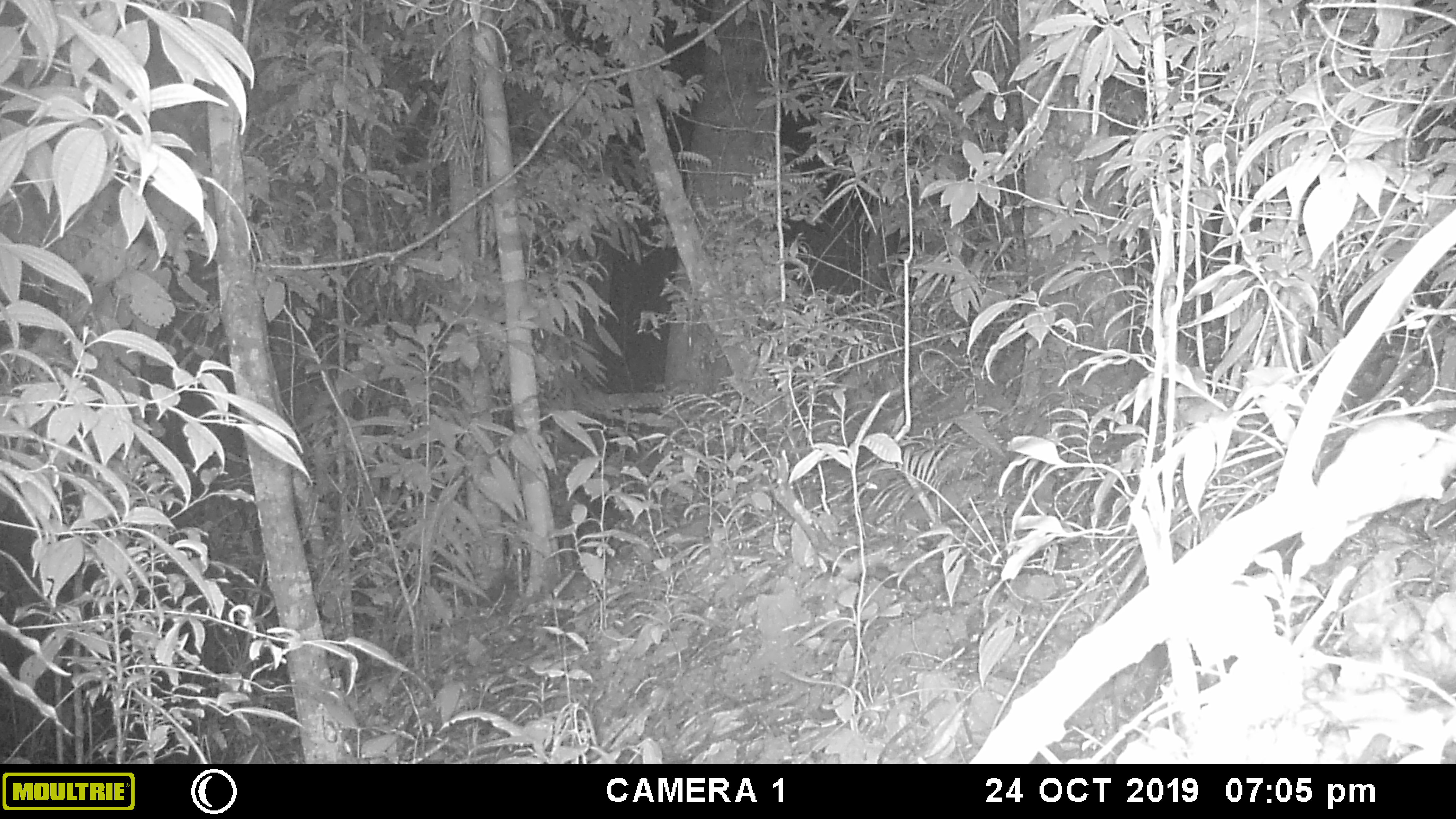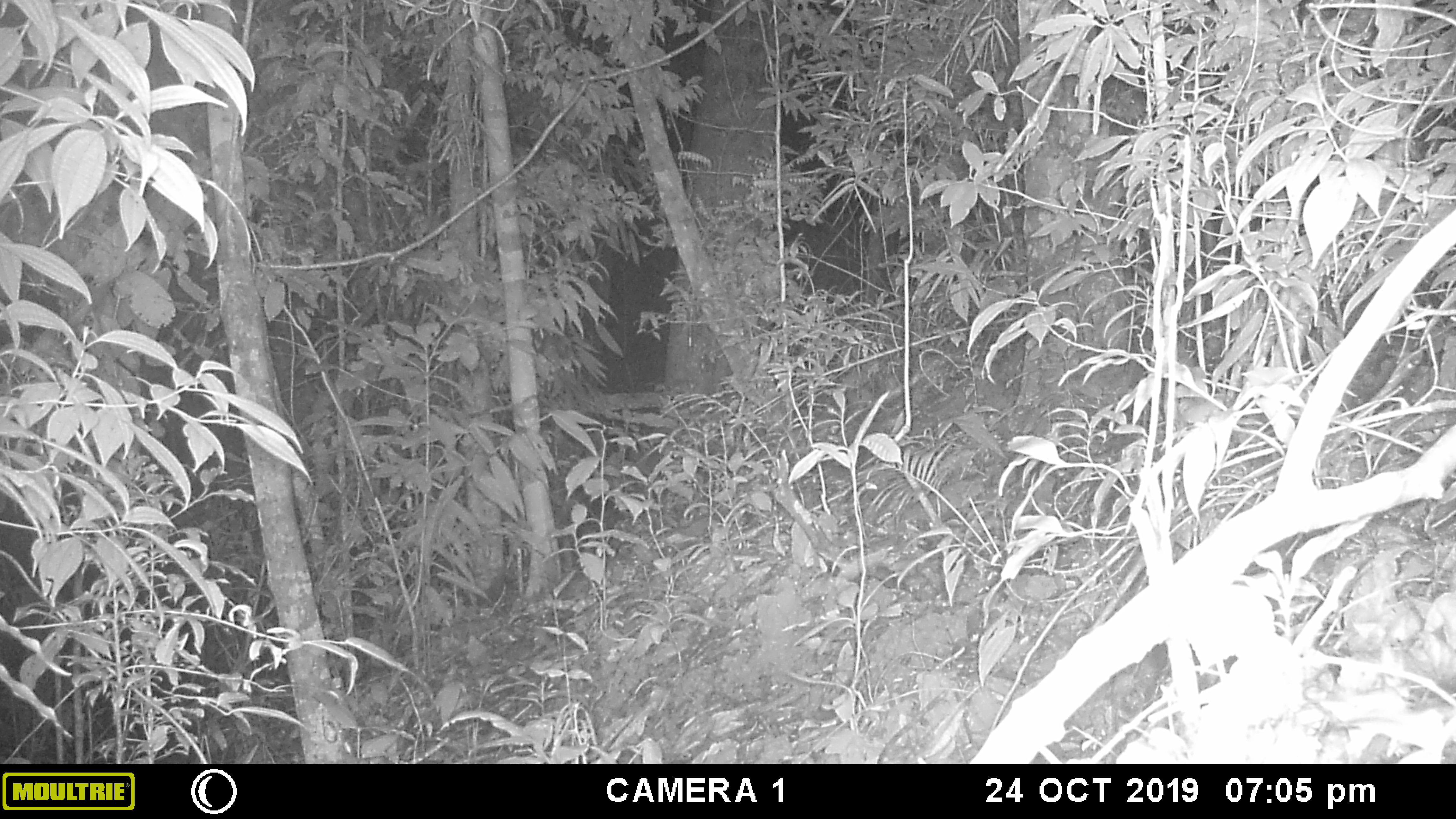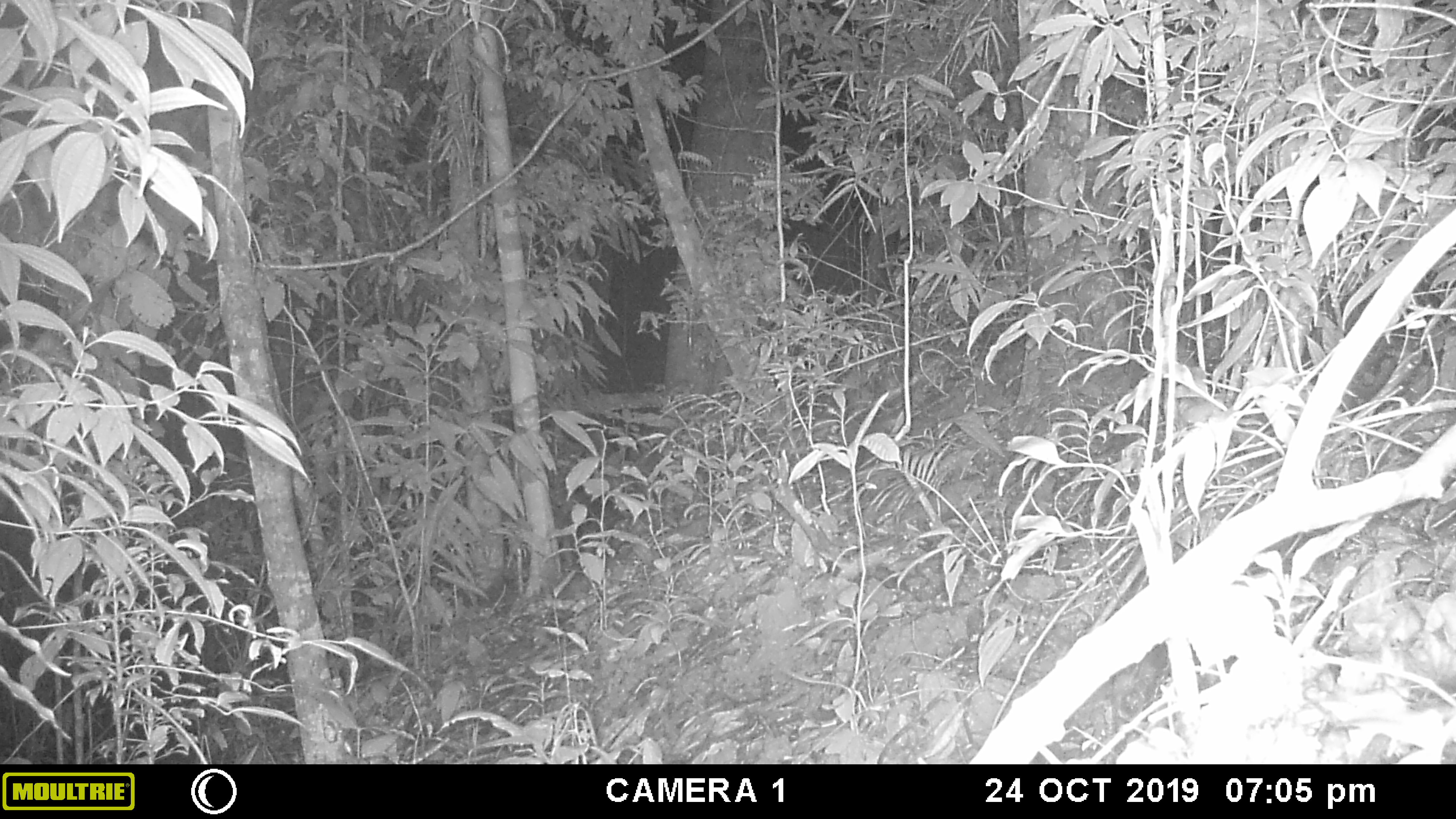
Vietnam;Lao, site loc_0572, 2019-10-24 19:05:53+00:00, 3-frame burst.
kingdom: Animalia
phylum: Chordata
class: Mammalia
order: Rodentia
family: Muridae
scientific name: Muridae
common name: old-world mice and rats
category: unidentified murid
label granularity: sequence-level